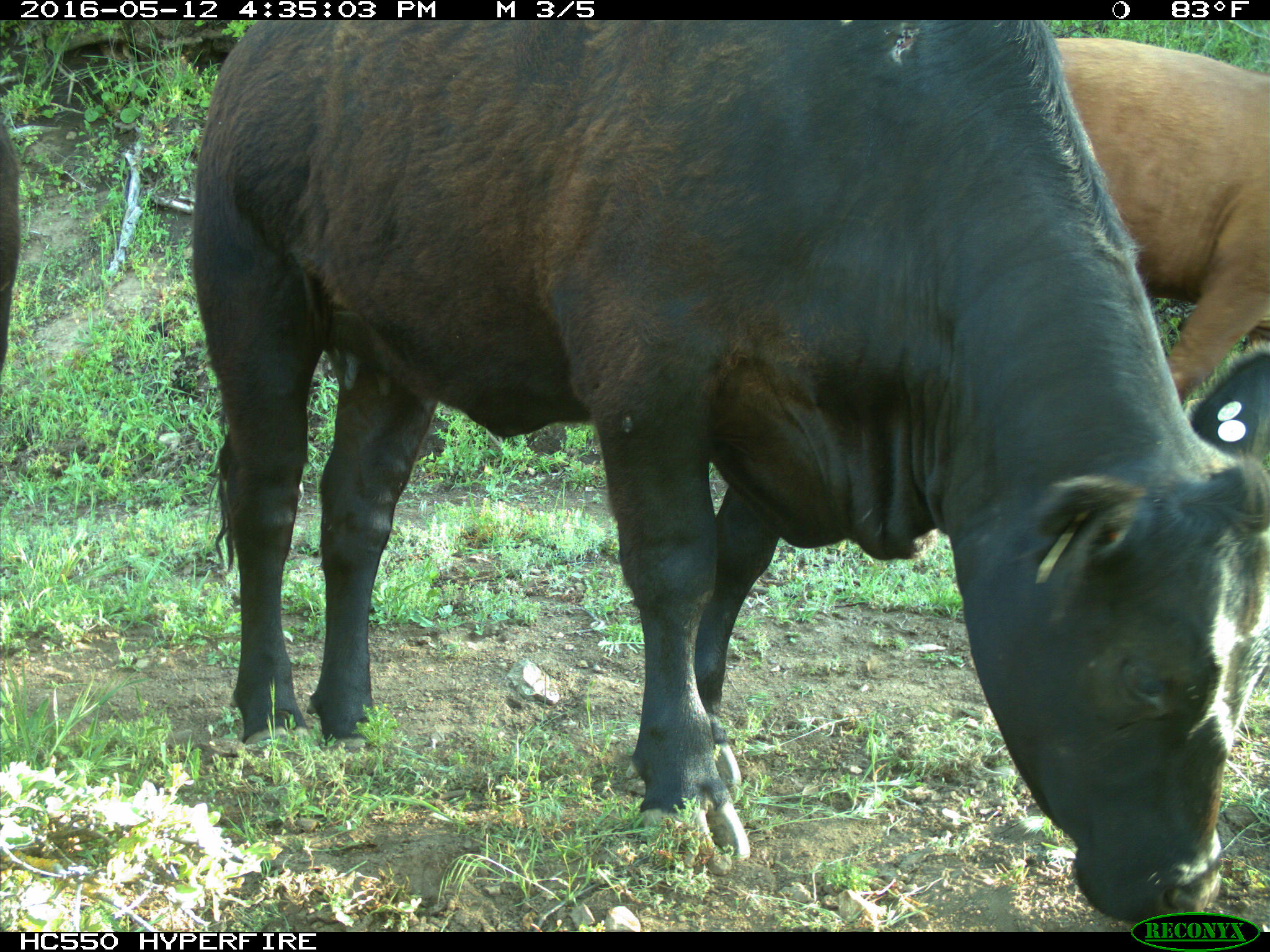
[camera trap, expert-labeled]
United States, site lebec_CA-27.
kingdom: Animalia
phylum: Chordata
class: Mammalia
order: Artiodactyla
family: Bovidae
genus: Bos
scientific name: Bos taurus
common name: domestic cow